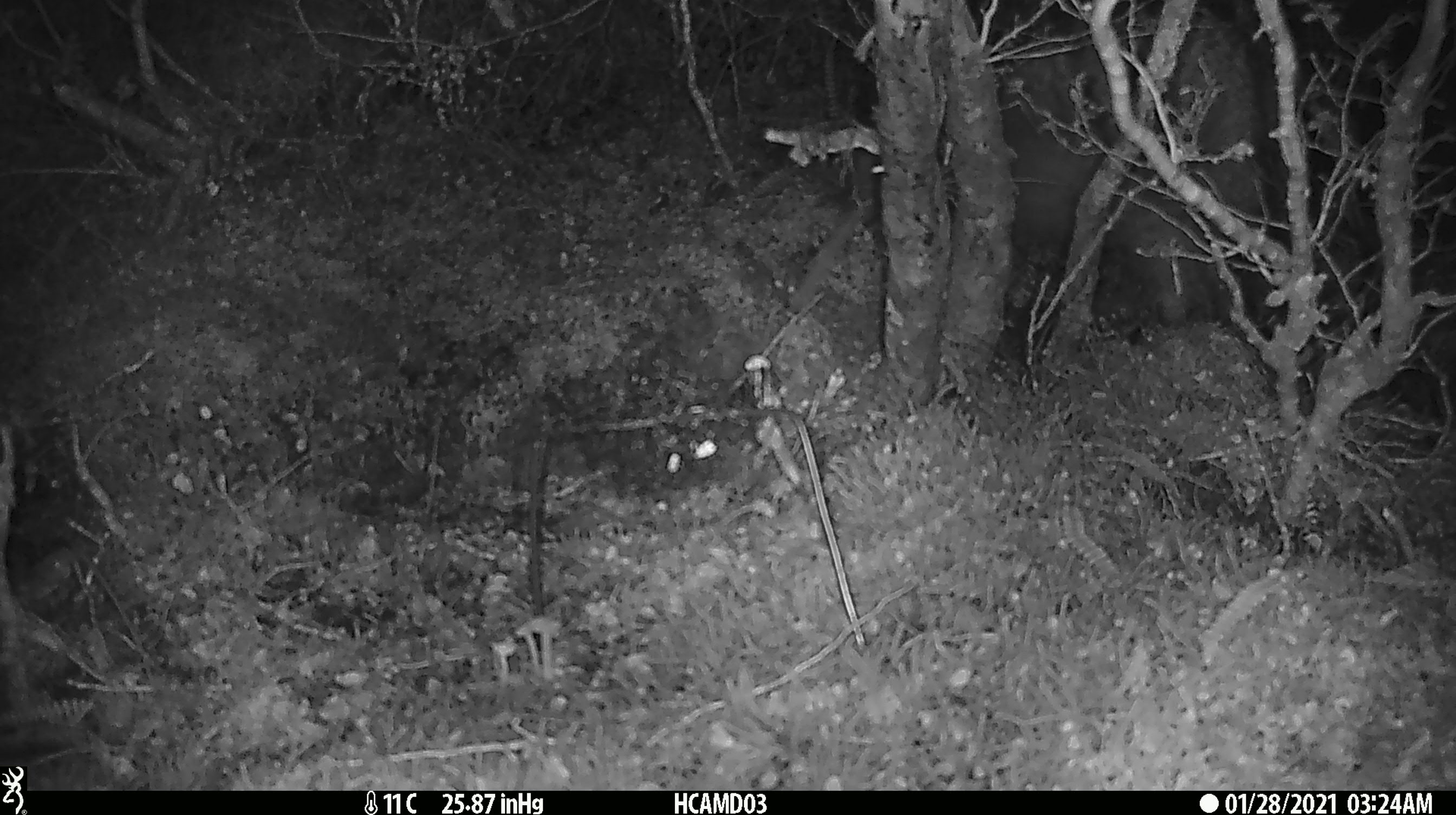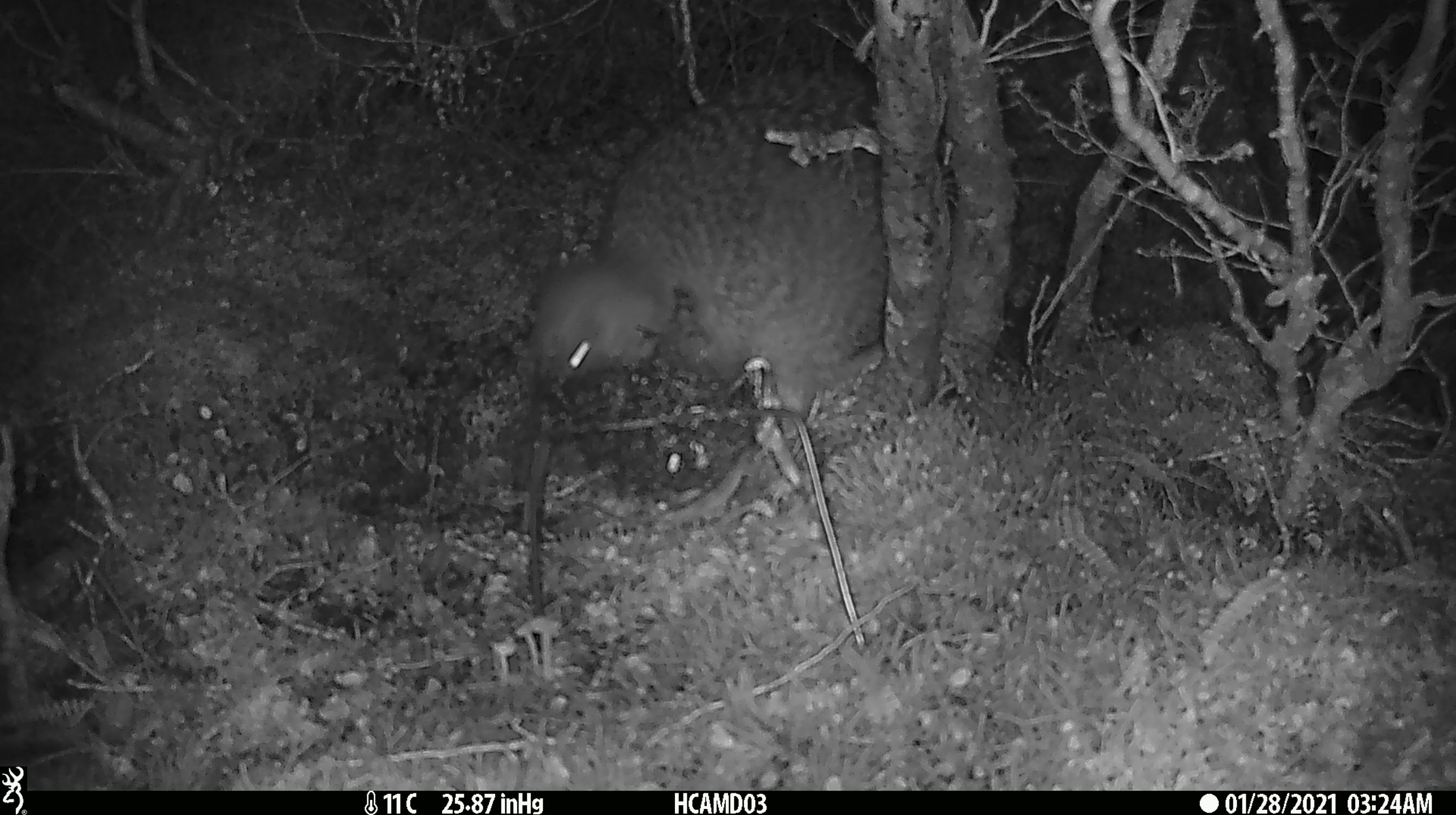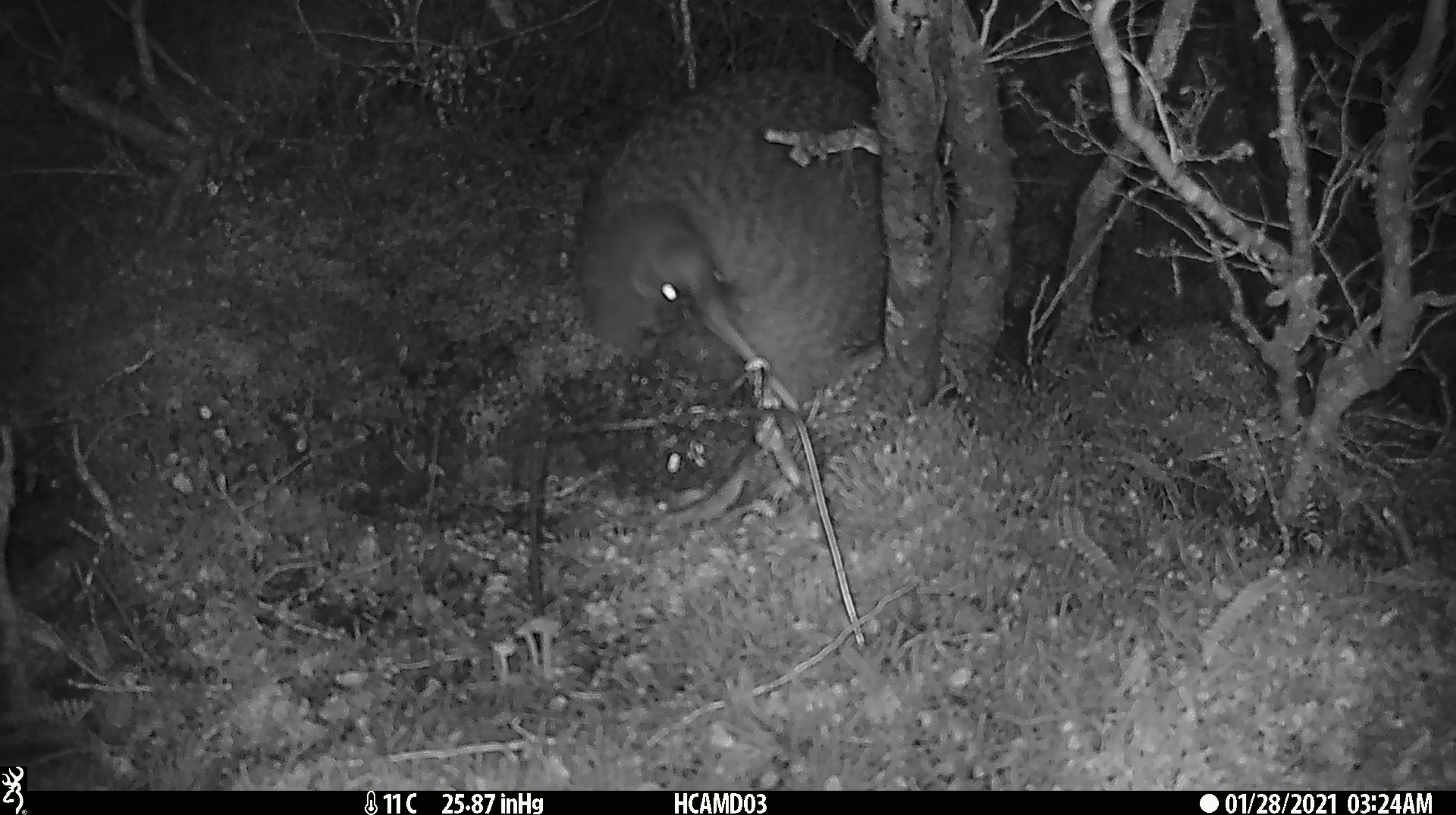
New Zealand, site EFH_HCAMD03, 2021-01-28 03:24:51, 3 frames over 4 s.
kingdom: Animalia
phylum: Chordata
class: Aves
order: Apterygiformes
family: Apterygidae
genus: Apteryx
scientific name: Apteryx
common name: kiwi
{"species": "kiwi (Apteryx)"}